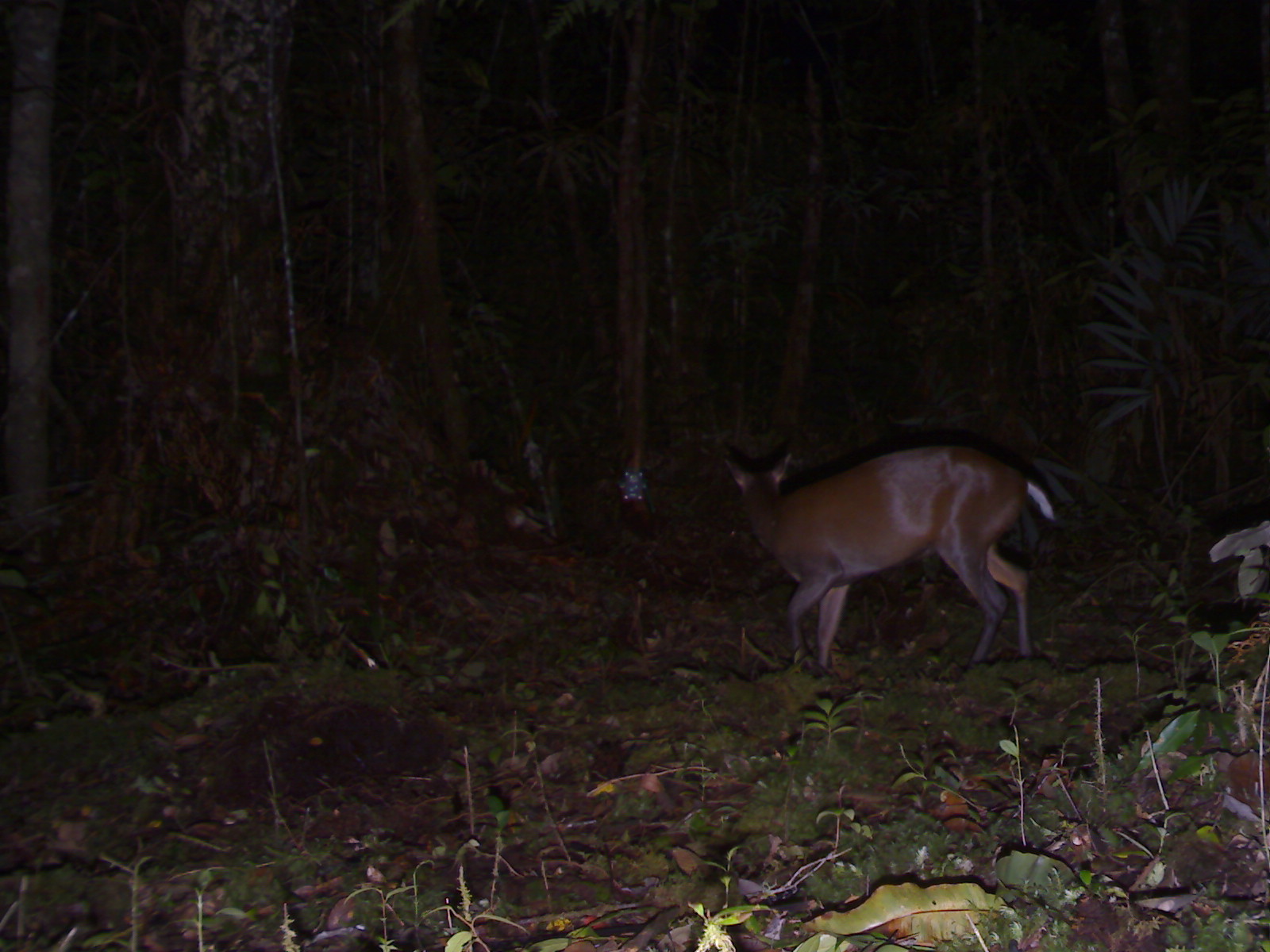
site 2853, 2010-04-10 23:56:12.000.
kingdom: Animalia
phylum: Chordata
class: Mammalia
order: Artiodactyla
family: Cervidae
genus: Muntiacus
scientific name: Muntiacus muntjak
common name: southern red muntjac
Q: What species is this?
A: Muntiacus muntjak (southern red muntjac).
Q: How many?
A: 1.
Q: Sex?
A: Male.